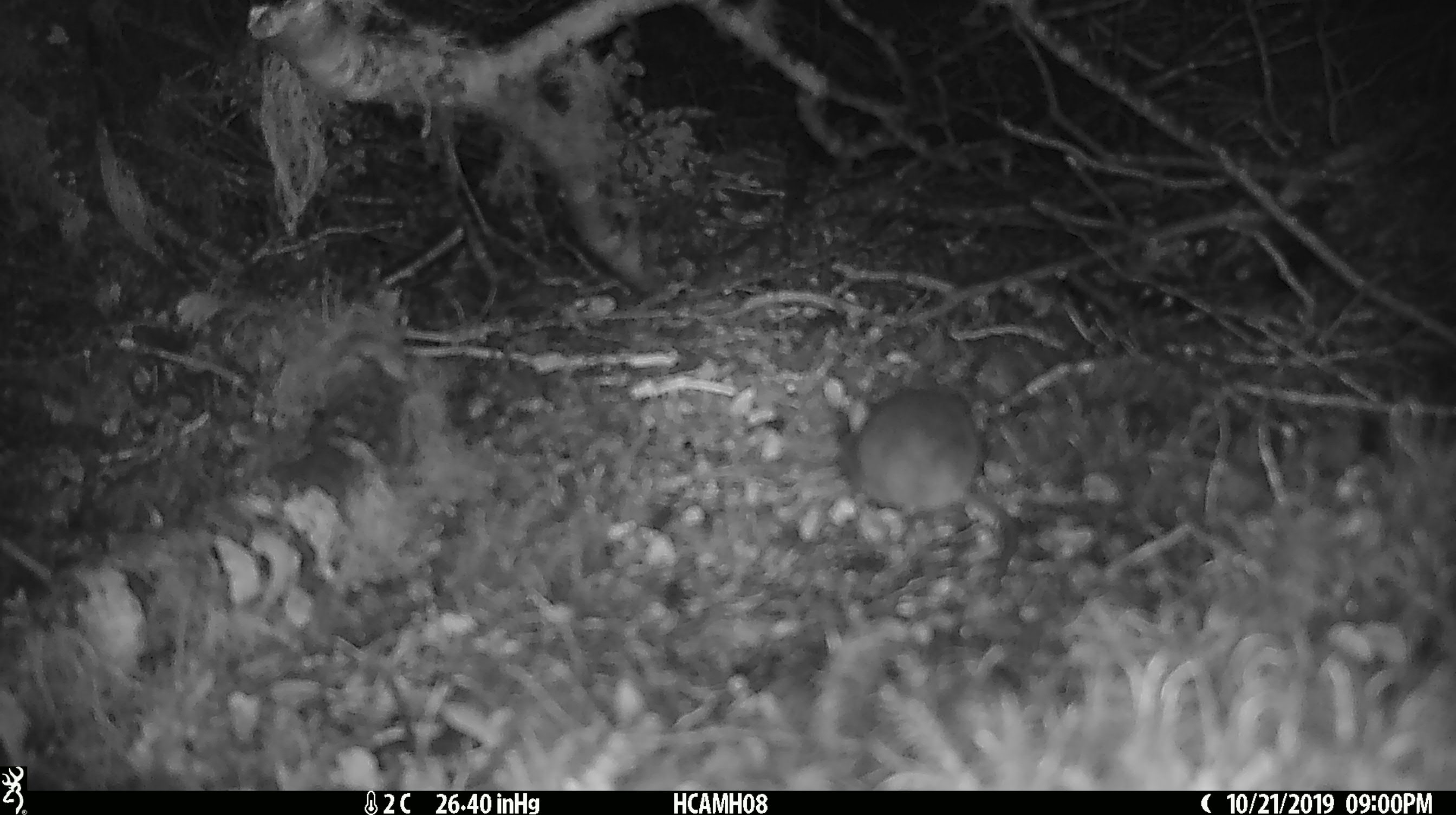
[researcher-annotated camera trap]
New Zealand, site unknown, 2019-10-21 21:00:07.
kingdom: Animalia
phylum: Chordata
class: Mammalia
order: Rodentia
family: Muridae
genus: Mus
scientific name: Mus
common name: mouse